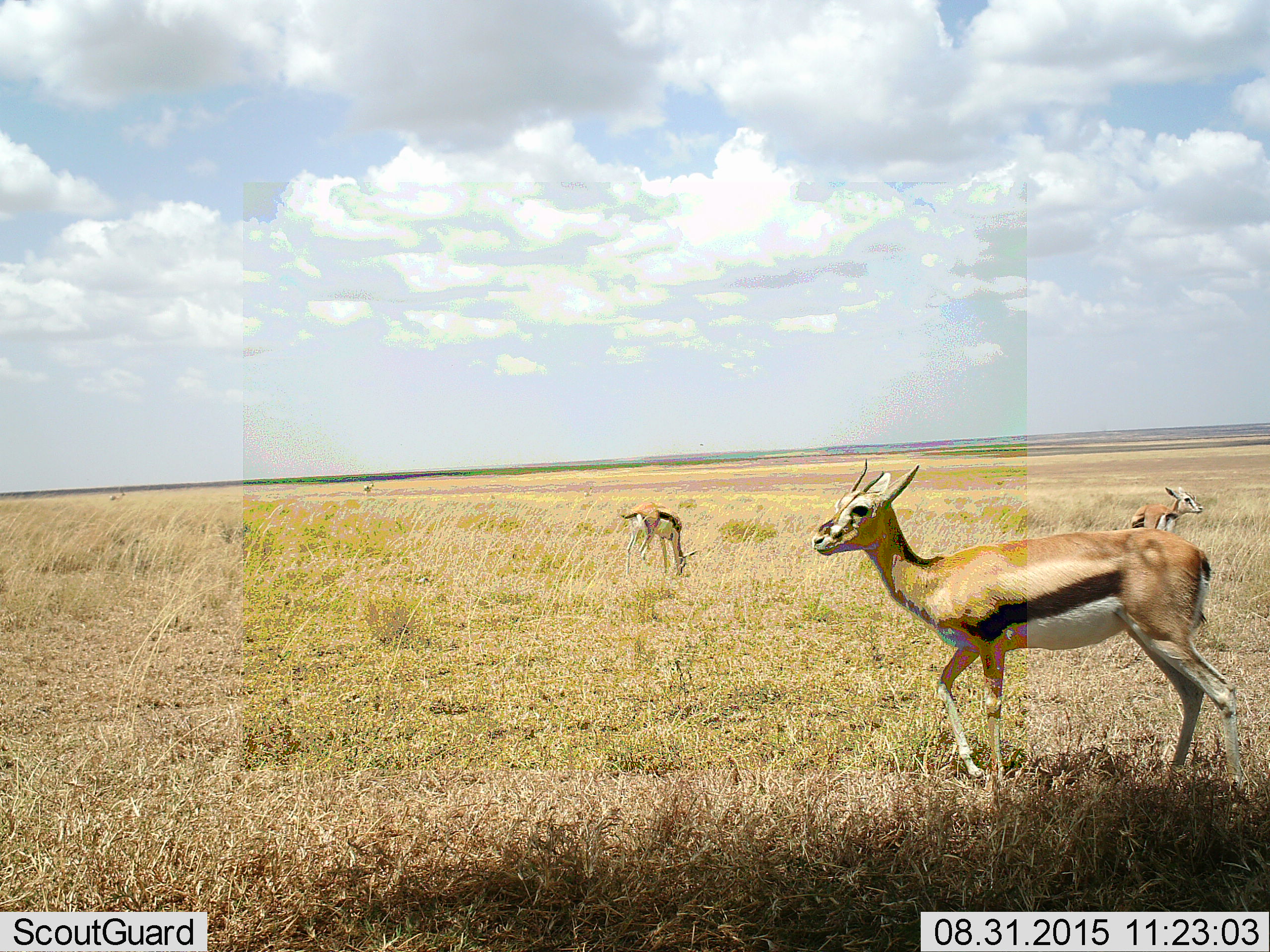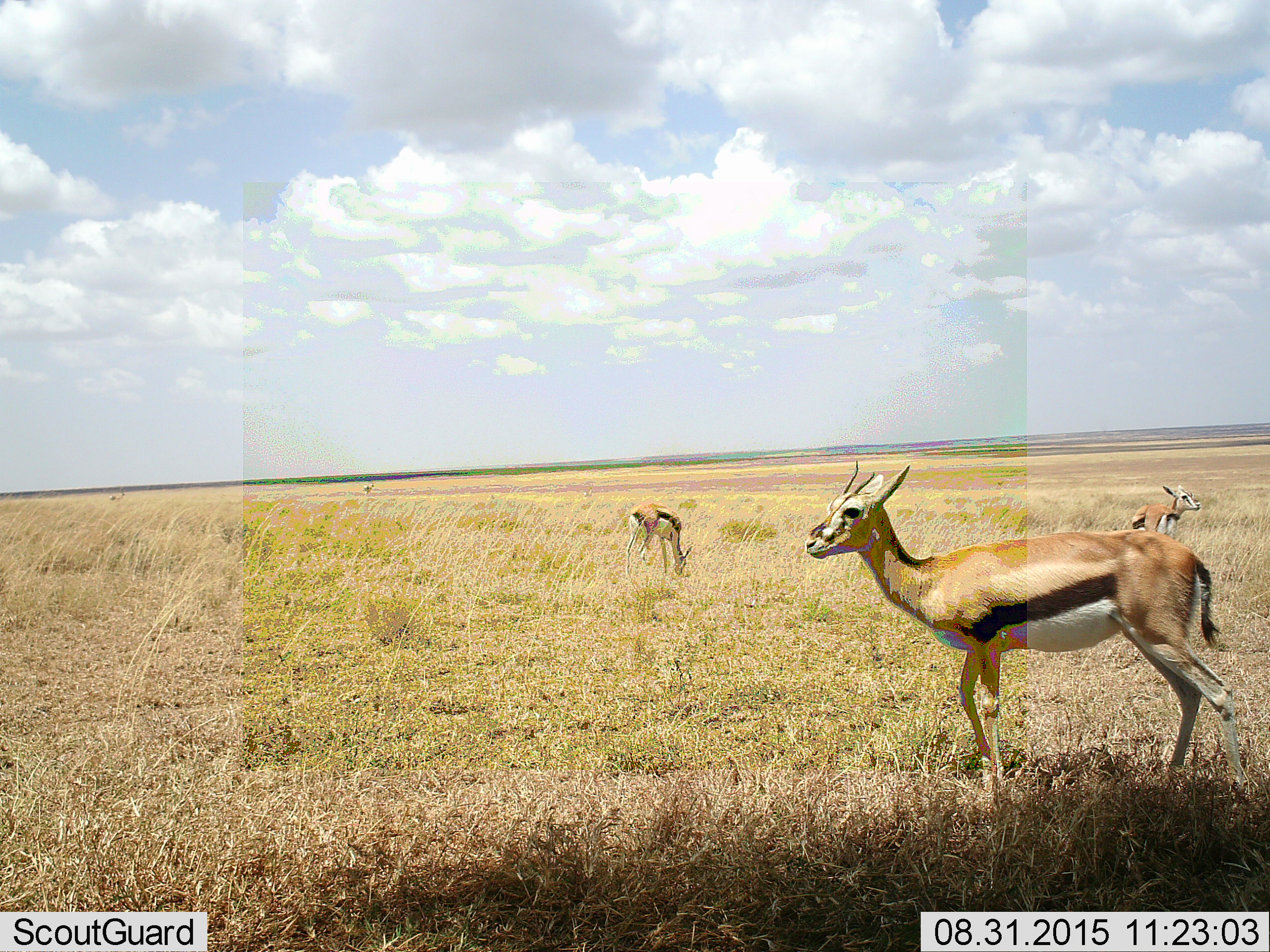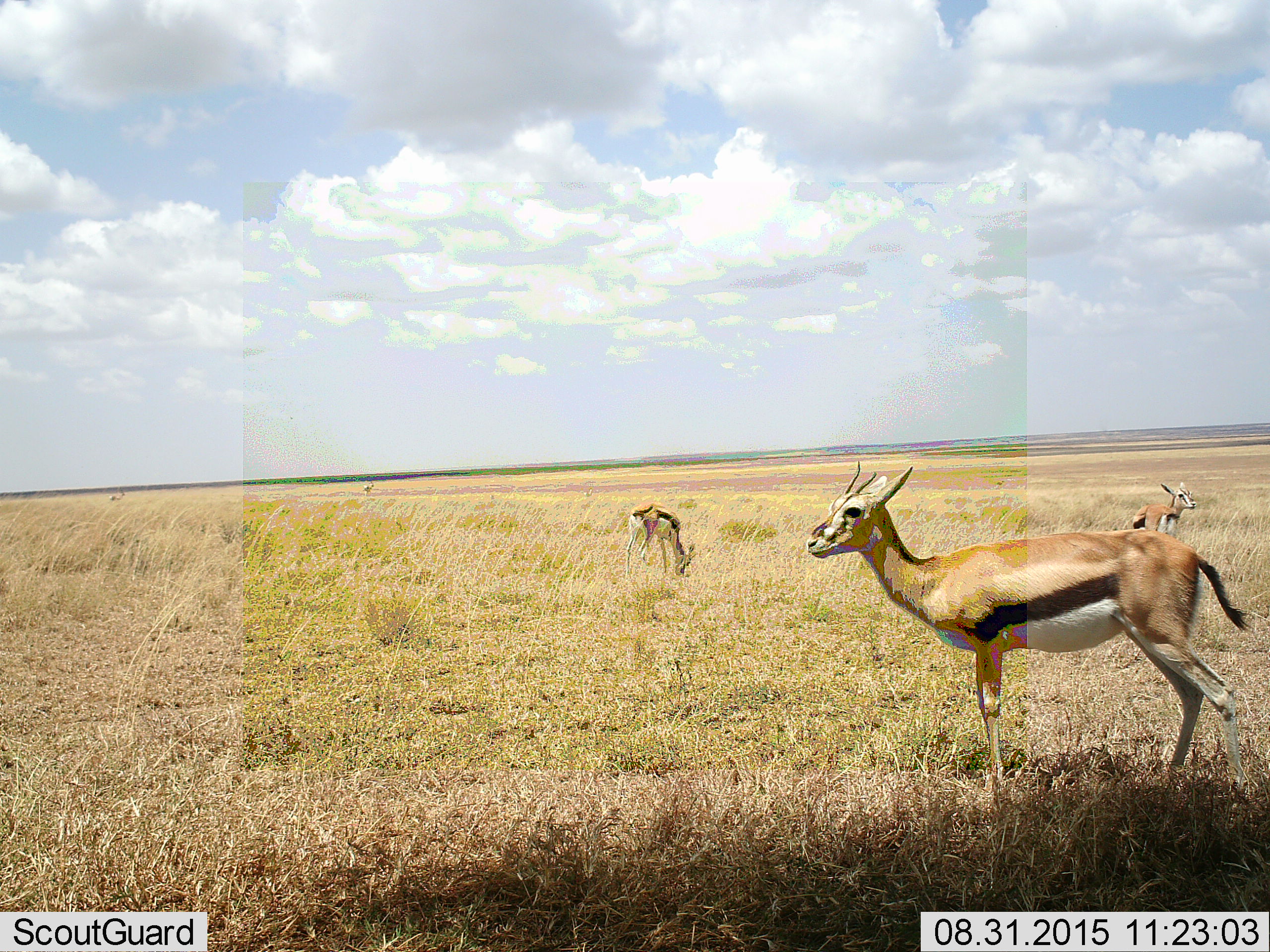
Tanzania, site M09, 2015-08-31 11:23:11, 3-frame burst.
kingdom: Animalia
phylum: Chordata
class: Mammalia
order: Artiodactyla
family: Bovidae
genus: Eudorcas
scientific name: Eudorcas thomsonii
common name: thomson's gazelle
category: gazellethomsons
Gazellethomsons (thomson's gazelle) (Eudorcas thomsonii), count 5. Behavior (volunteer vote fractions): standing 100%, resting 0%, moving 25%, interacting 0%. Young present (vote fraction): 25%. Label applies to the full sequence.